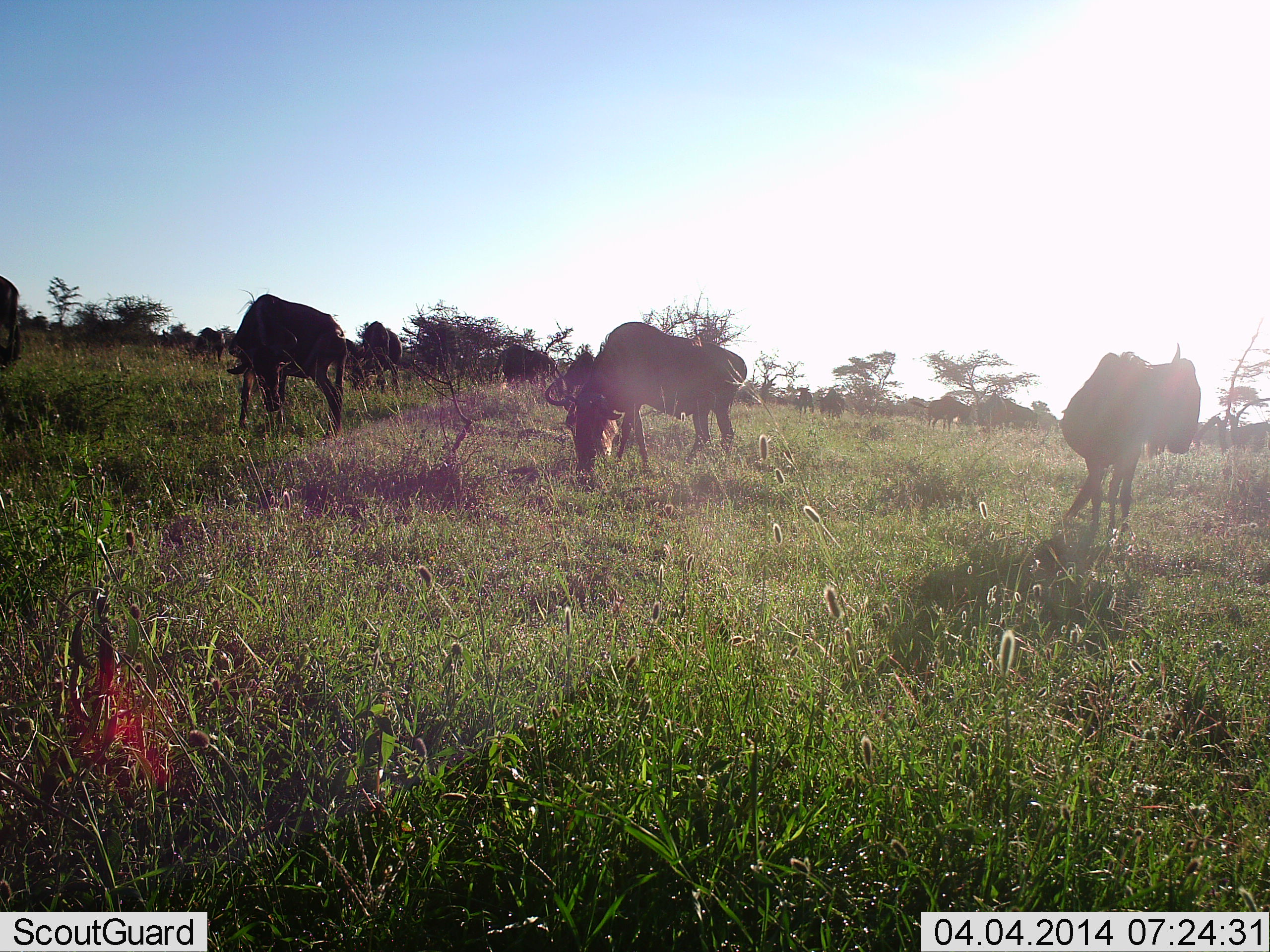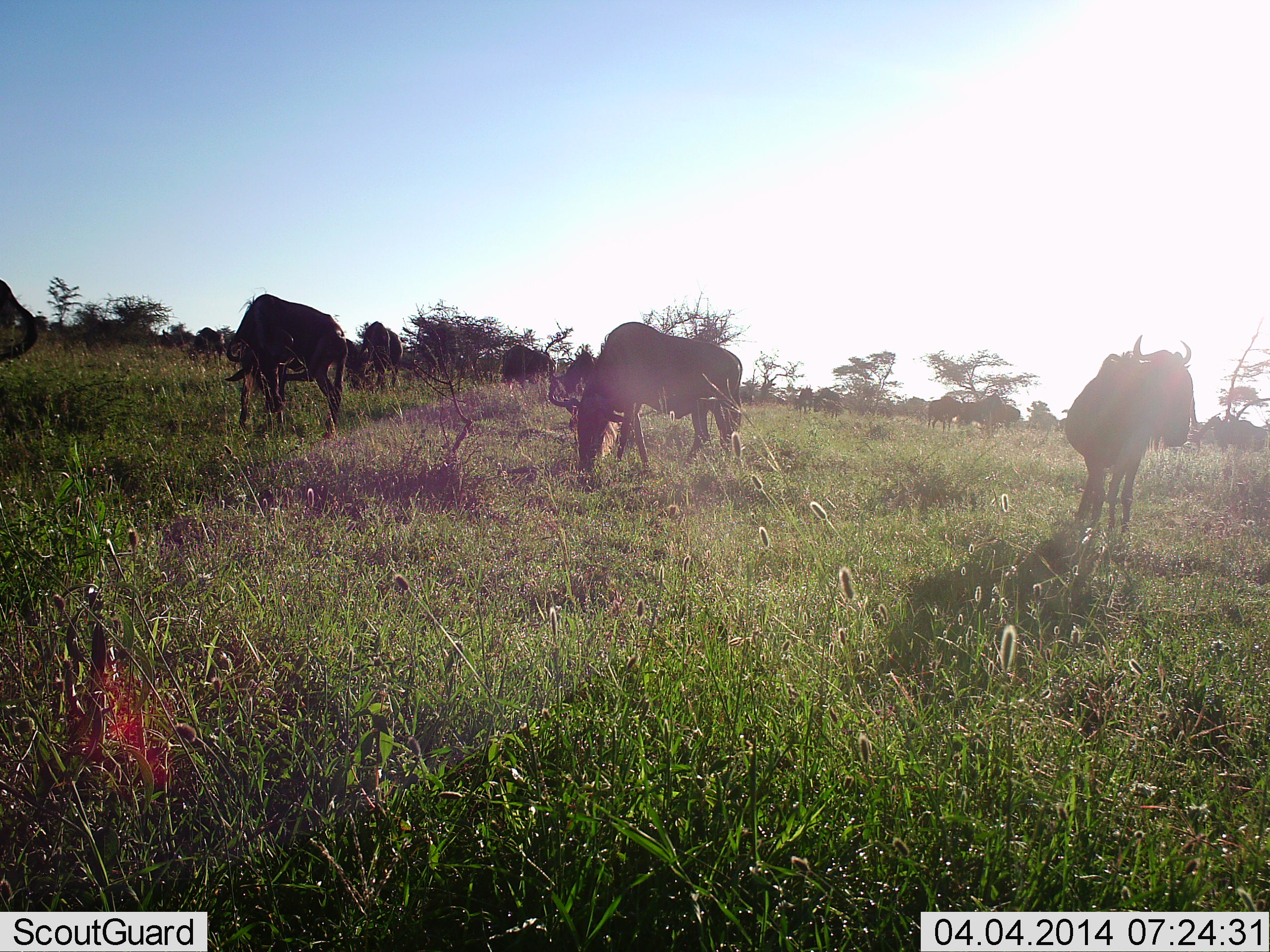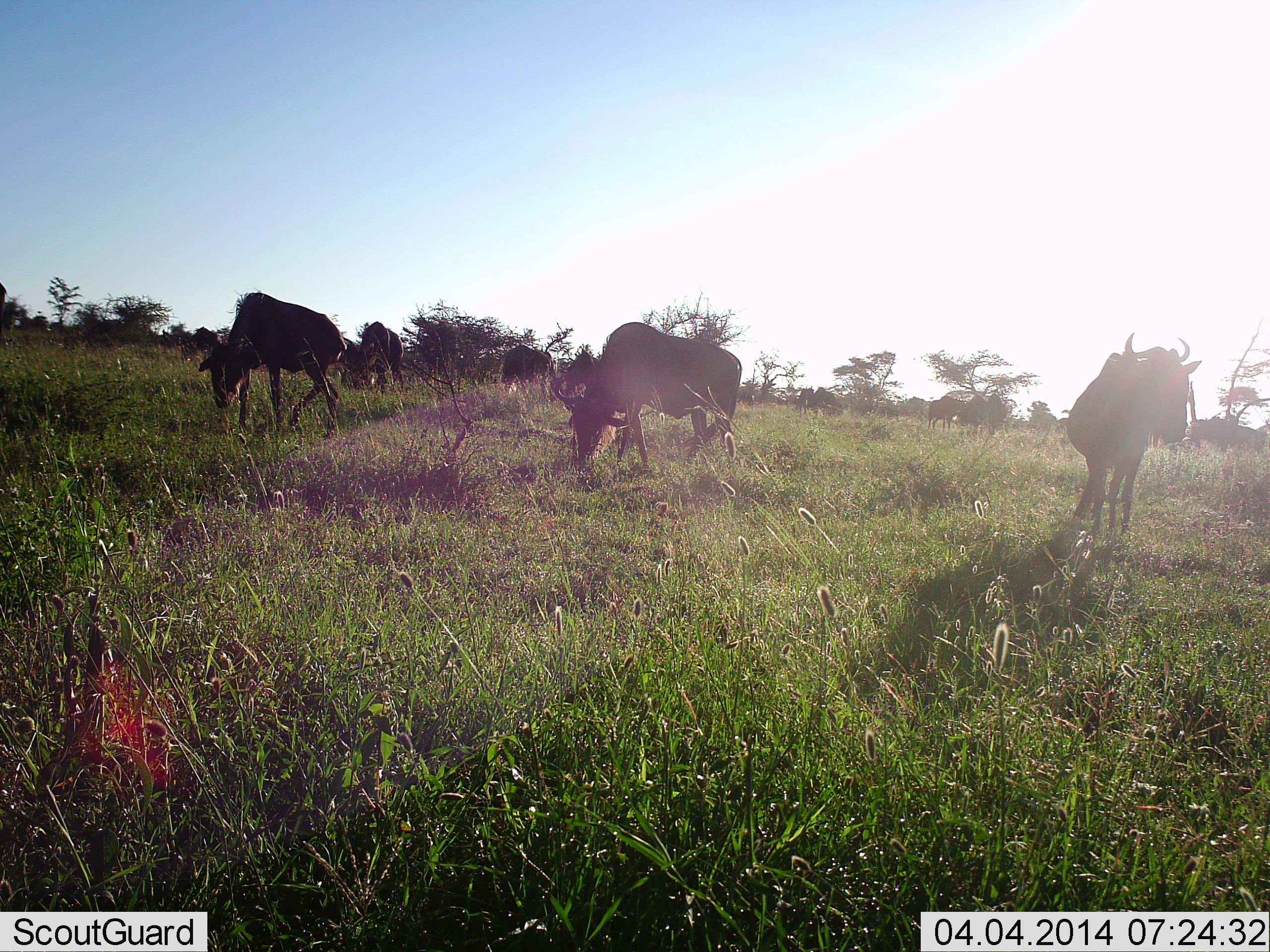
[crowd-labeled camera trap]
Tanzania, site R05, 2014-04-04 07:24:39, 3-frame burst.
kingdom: Animalia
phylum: Chordata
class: Mammalia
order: Artiodactyla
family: Bovidae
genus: Connochaetes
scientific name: Connochaetes taurinus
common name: blue wildebeest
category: wildebeest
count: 11-50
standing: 80%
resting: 10%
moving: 30%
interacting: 0%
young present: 0%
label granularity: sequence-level